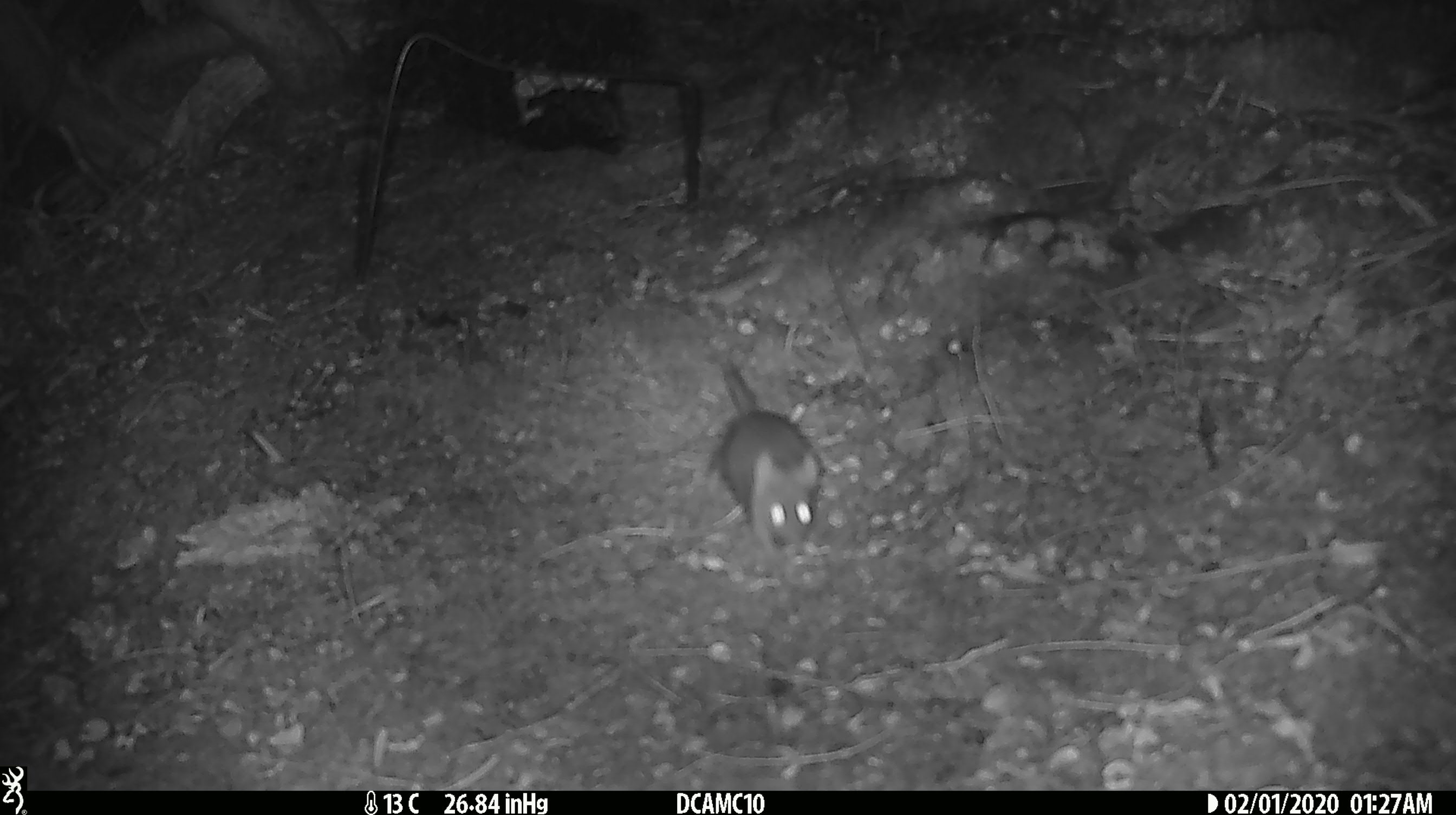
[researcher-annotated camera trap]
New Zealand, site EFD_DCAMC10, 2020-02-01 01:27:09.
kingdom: Animalia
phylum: Chordata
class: Mammalia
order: Rodentia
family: Muridae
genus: Mus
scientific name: Mus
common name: mouse